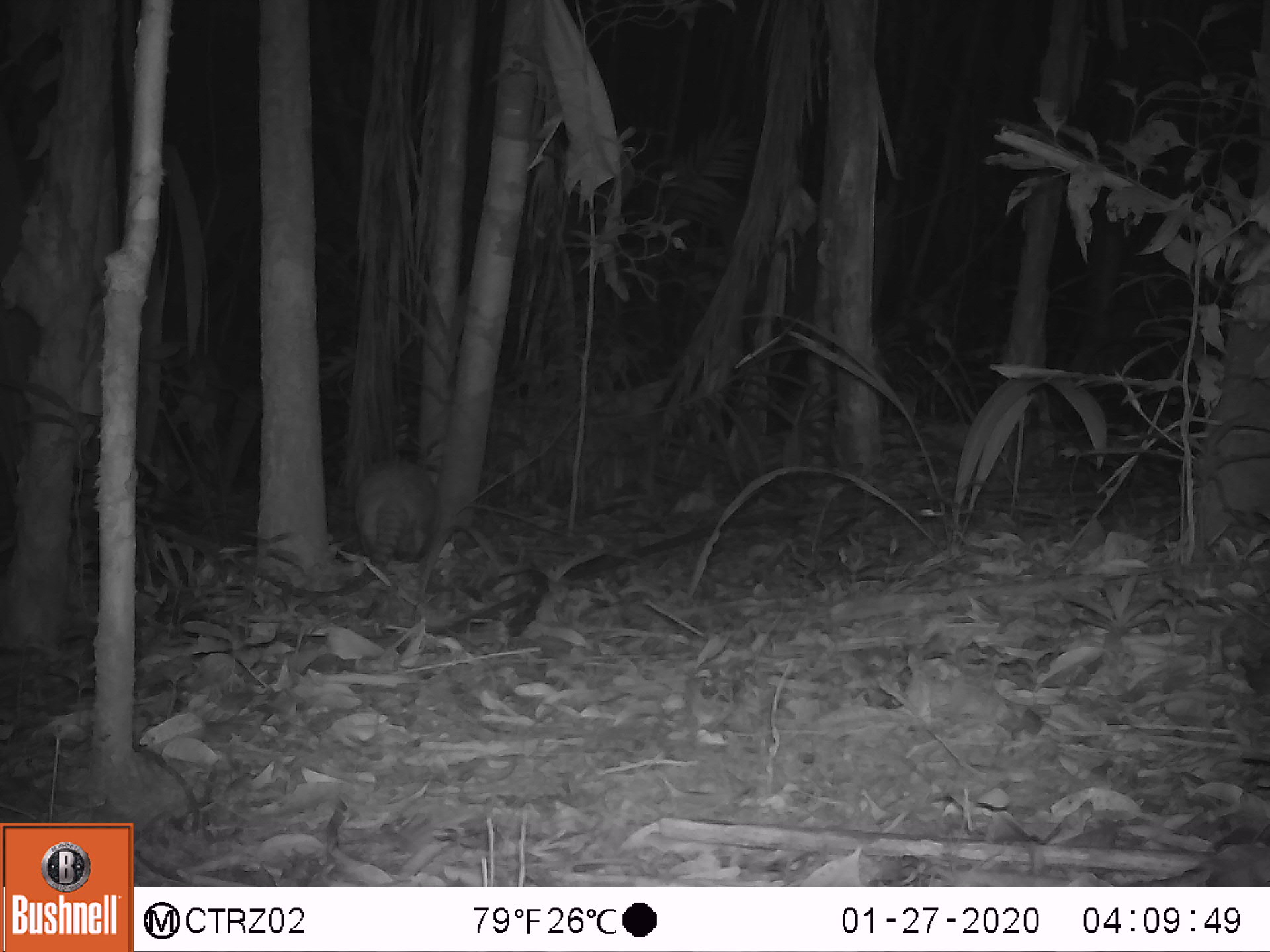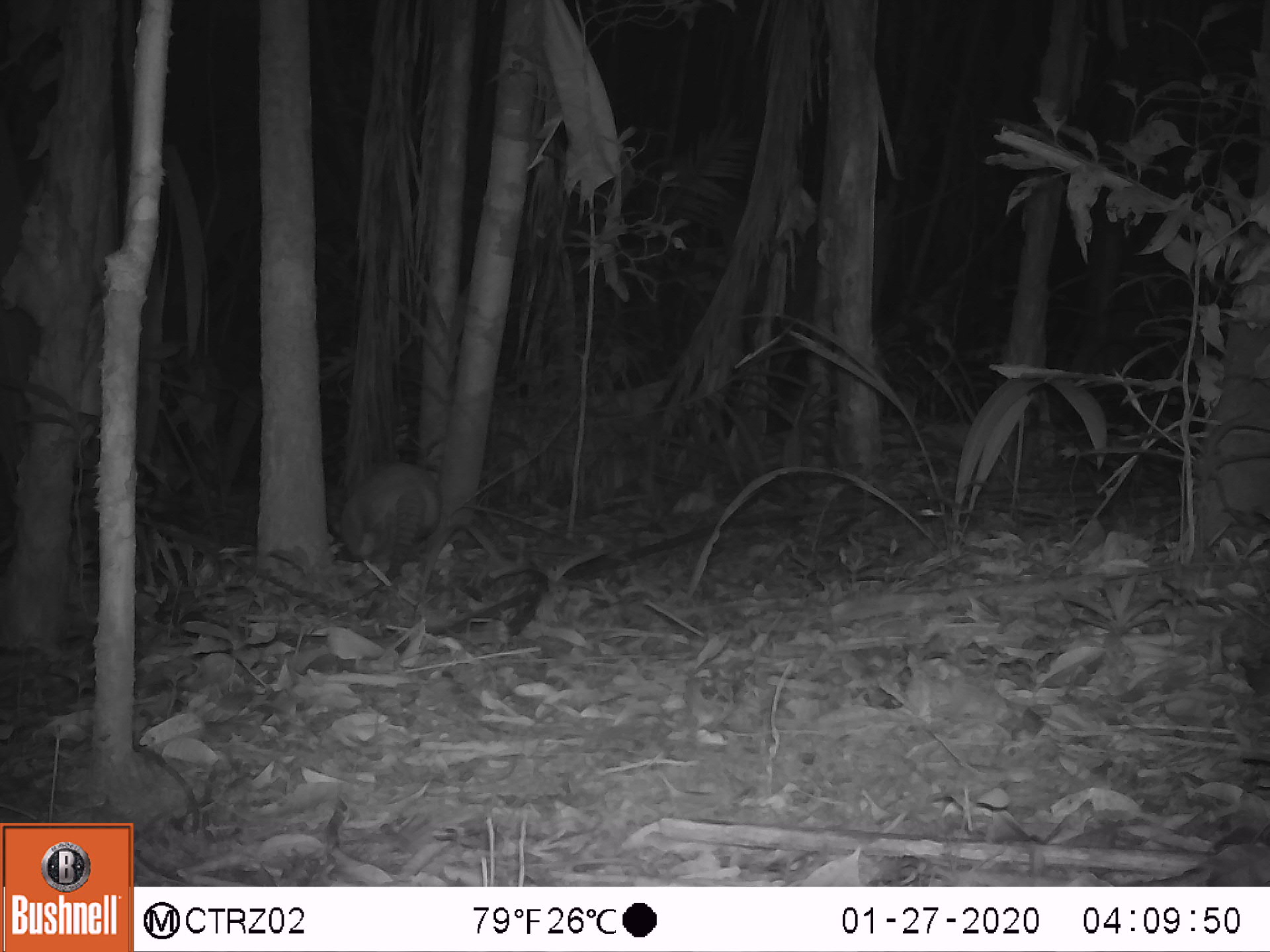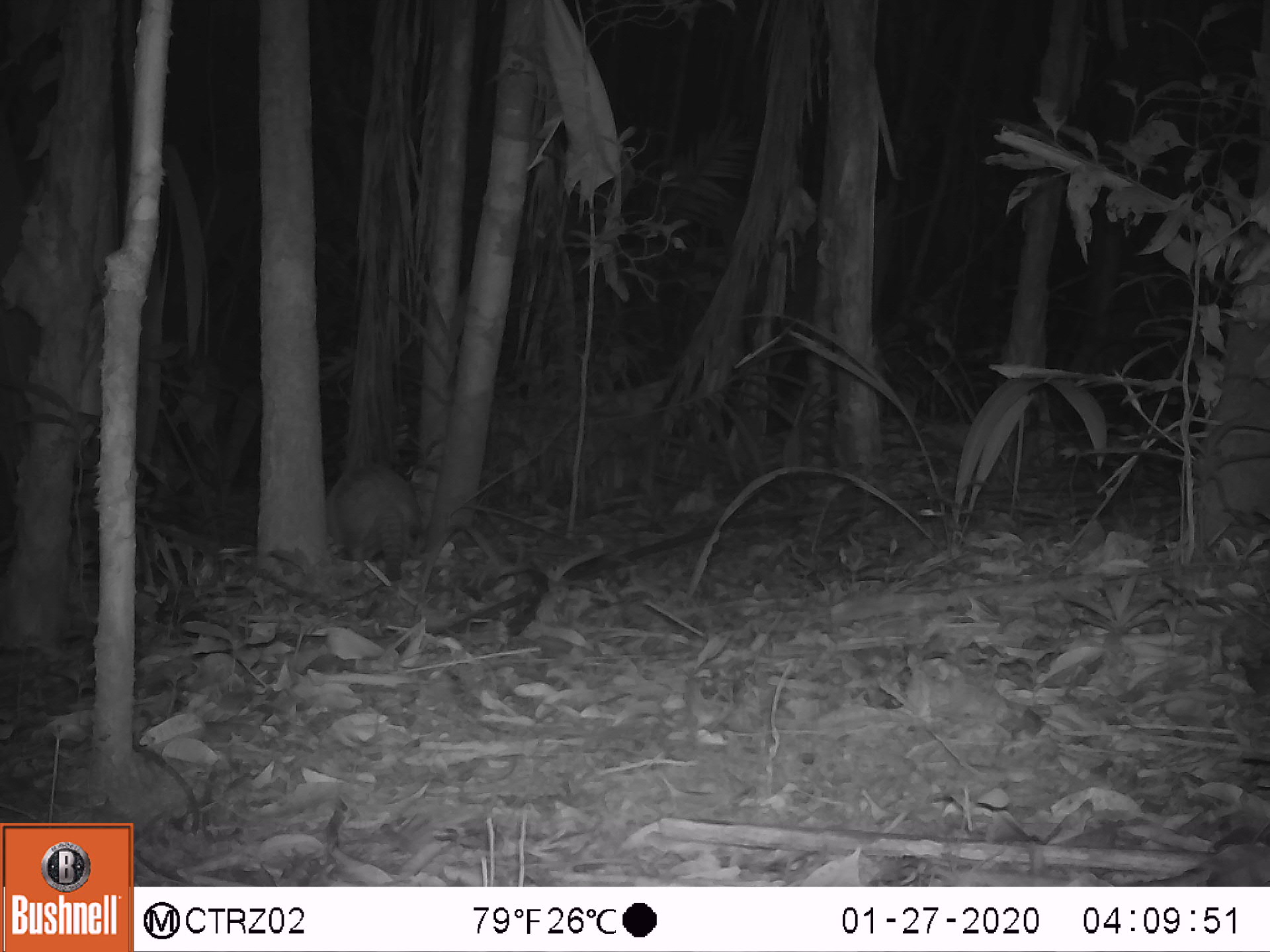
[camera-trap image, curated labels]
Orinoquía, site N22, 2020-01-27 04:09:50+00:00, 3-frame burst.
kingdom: Animalia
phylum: Chordata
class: Mammalia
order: Cingulata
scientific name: Cingulata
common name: armadillo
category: unknown armadillo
Unknown armadillo (armadillo) (Cingulata).